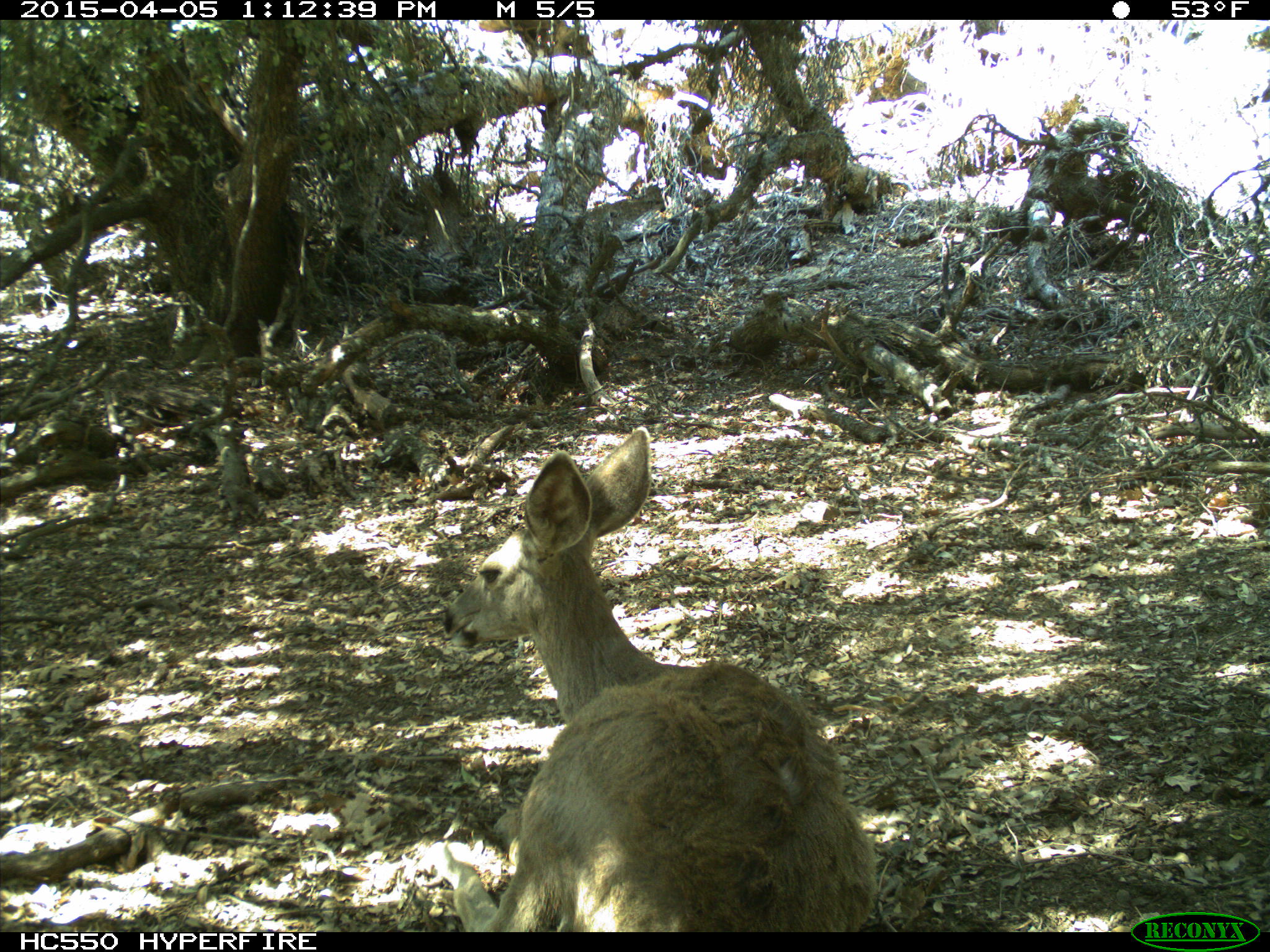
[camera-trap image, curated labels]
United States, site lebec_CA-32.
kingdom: Animalia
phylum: Chordata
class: Mammalia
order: Artiodactyla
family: Cervidae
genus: Odocoileus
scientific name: Odocoileus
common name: deer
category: unidentified deer